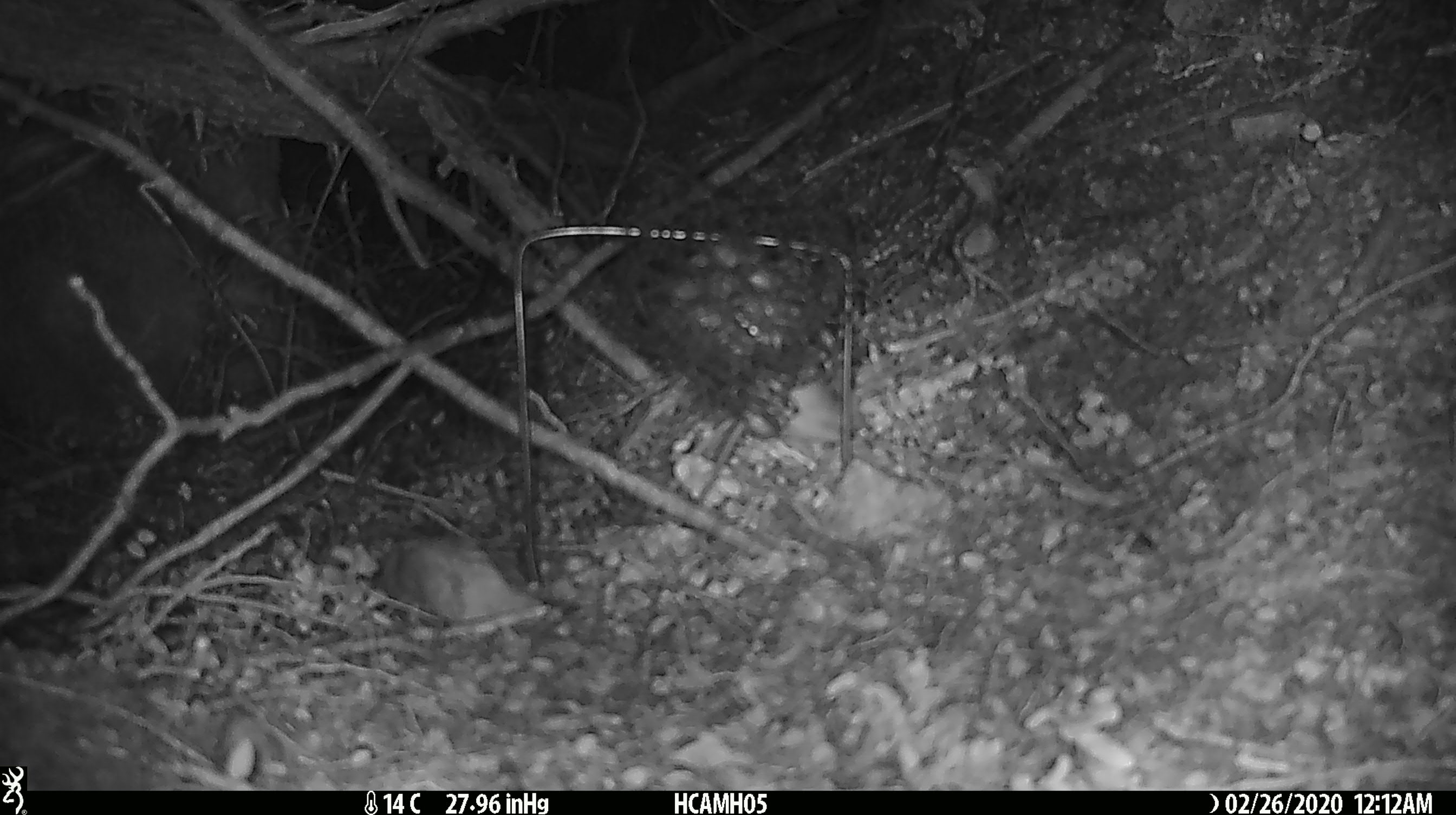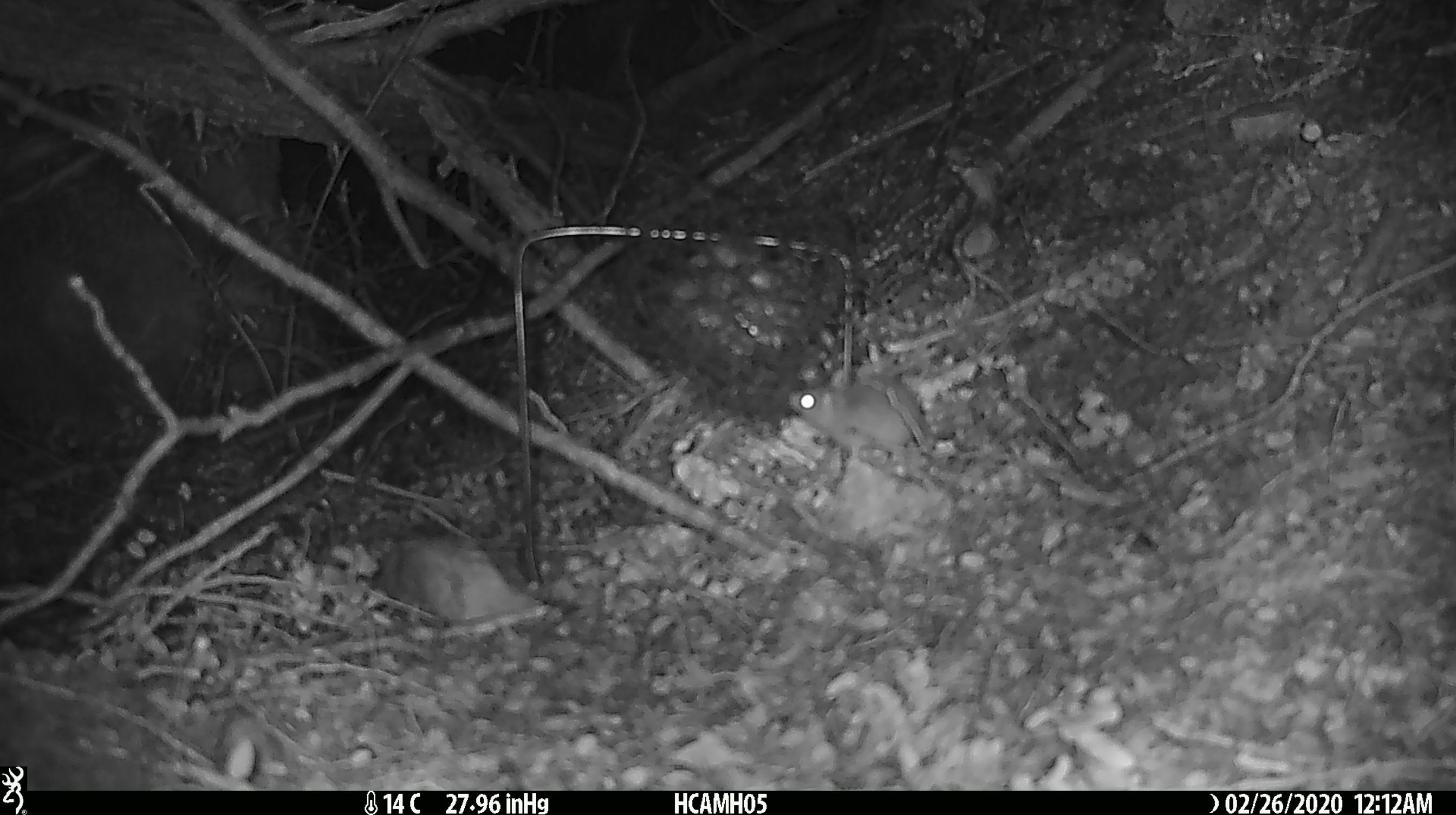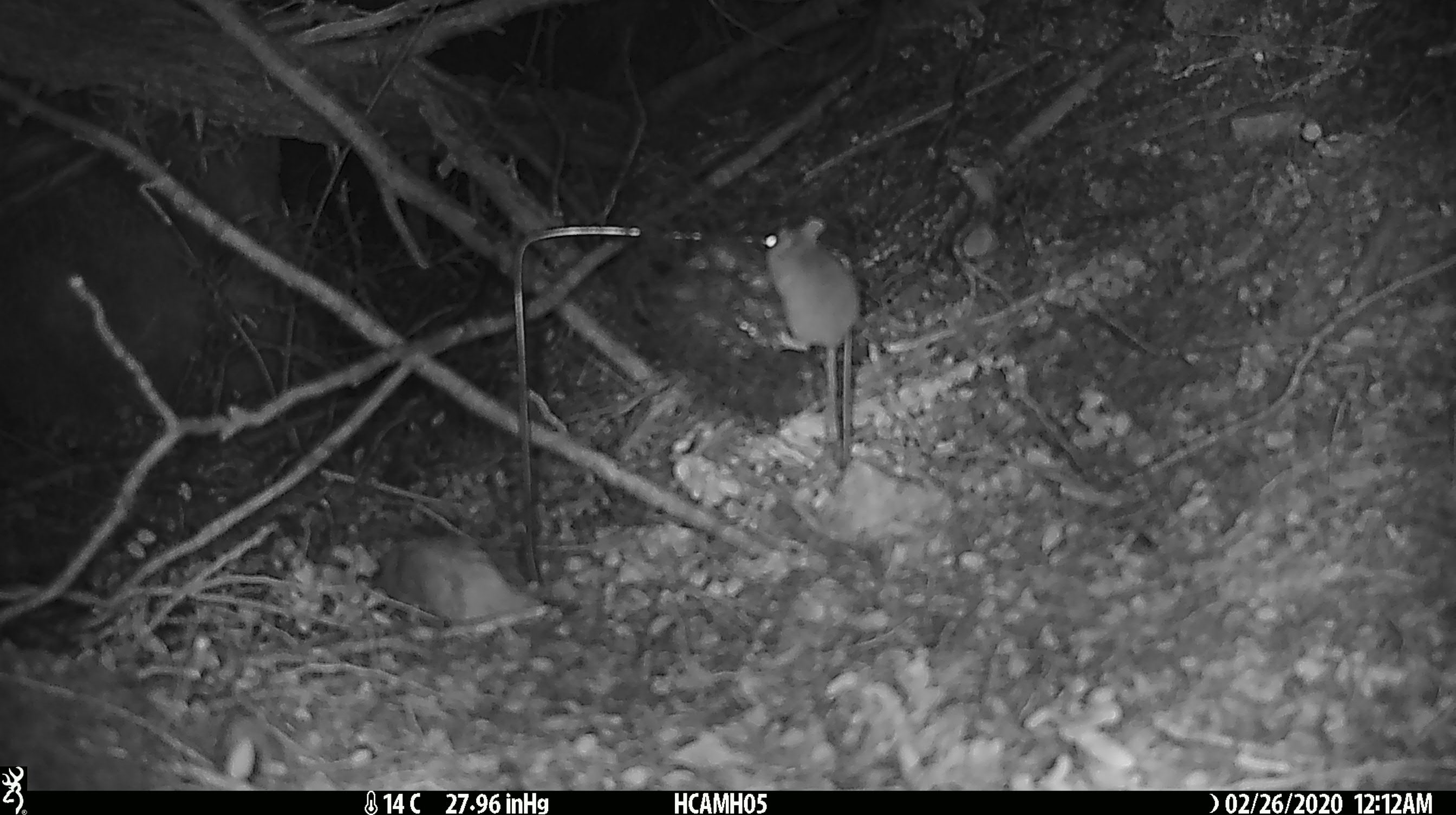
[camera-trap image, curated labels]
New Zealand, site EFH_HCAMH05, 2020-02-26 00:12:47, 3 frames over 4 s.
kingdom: Animalia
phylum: Chordata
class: Mammalia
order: Rodentia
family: Muridae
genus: Mus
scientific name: Mus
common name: mouse